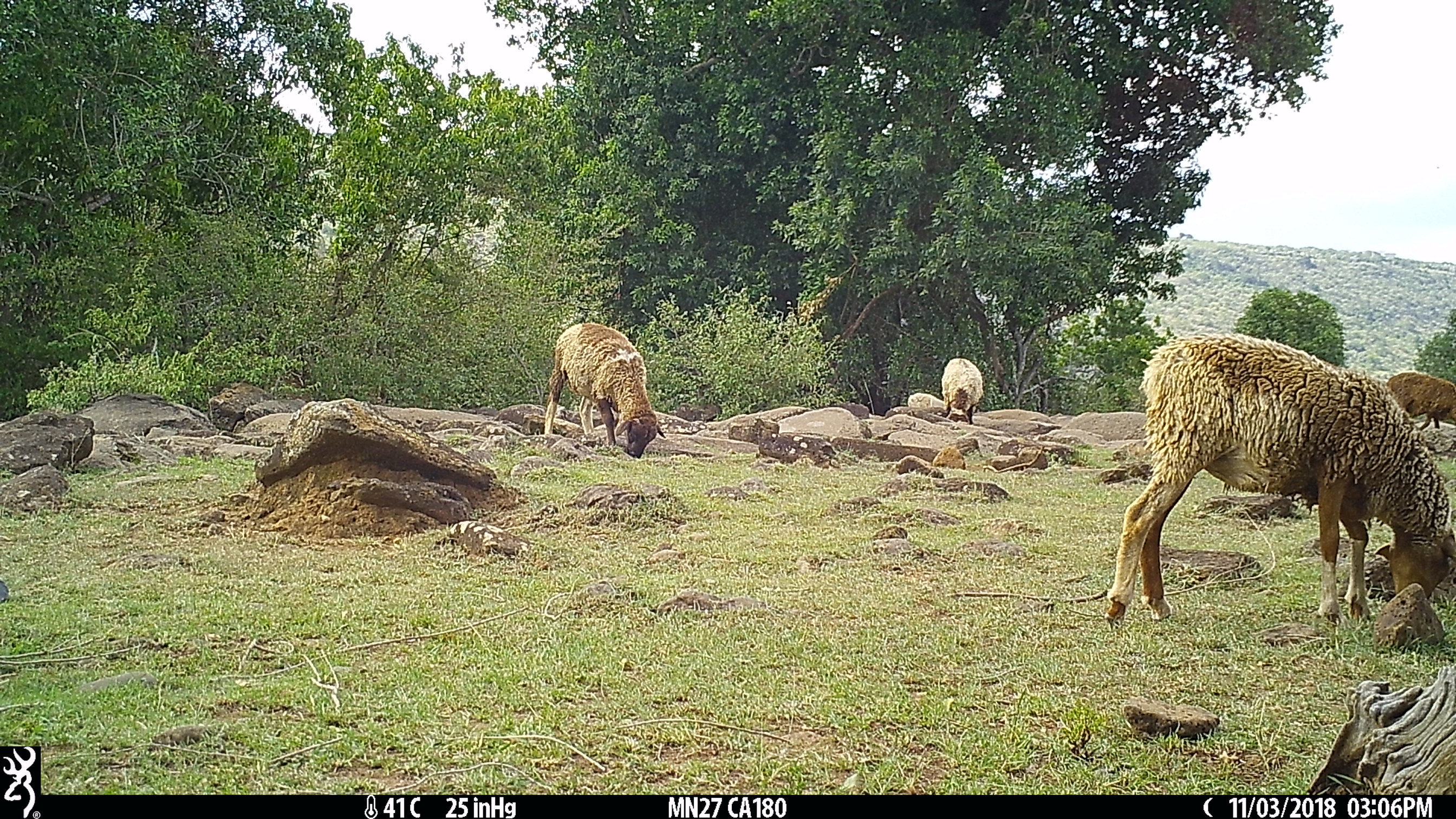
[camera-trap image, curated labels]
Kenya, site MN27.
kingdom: Animalia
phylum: Chordata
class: Mammalia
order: Artiodactyla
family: Bovidae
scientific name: Bovidae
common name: sheep or goat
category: shoat